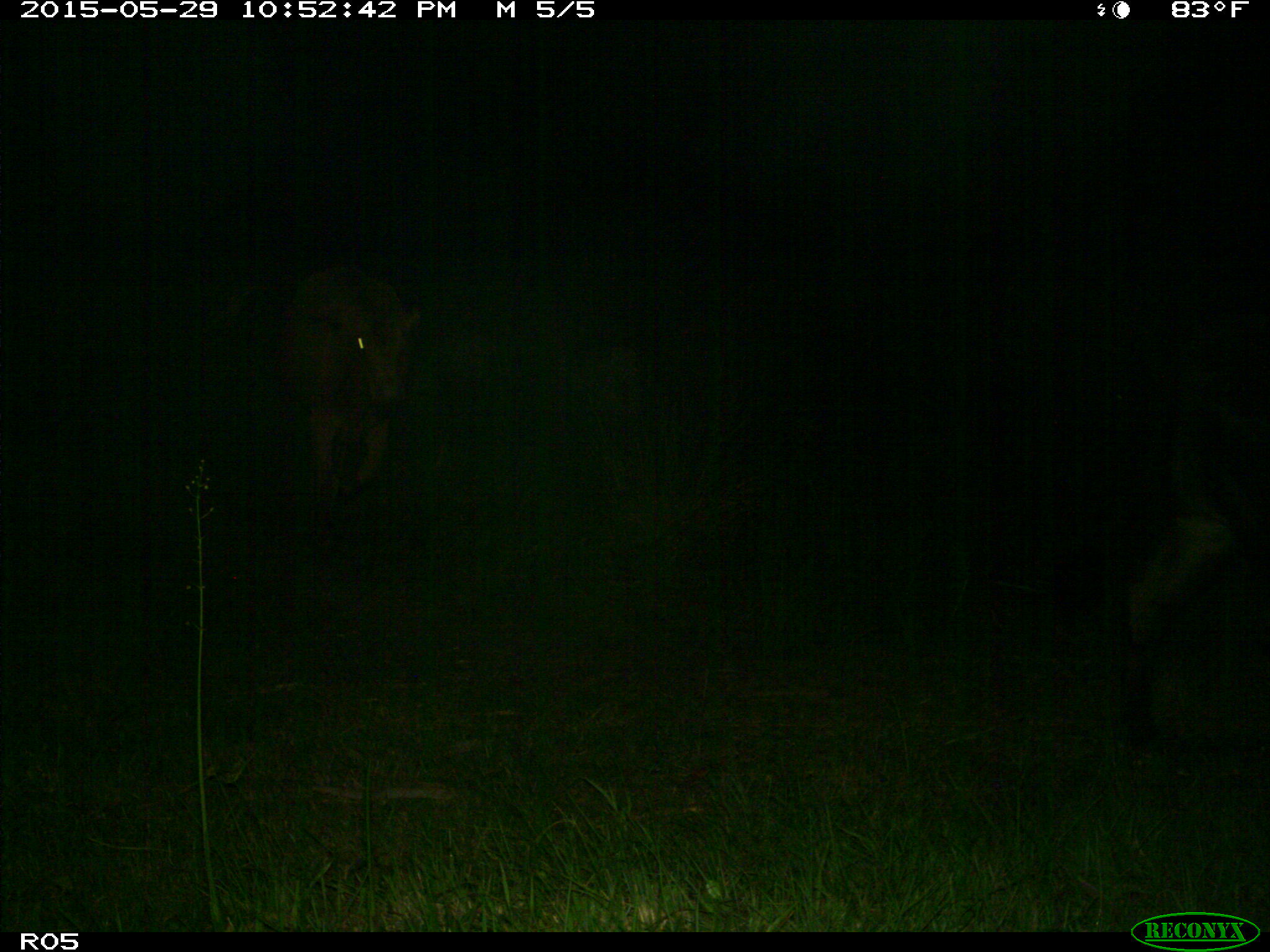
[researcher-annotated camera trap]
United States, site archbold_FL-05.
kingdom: Animalia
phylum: Chordata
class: Mammalia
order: Artiodactyla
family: Bovidae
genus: Bos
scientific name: Bos taurus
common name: domestic cow